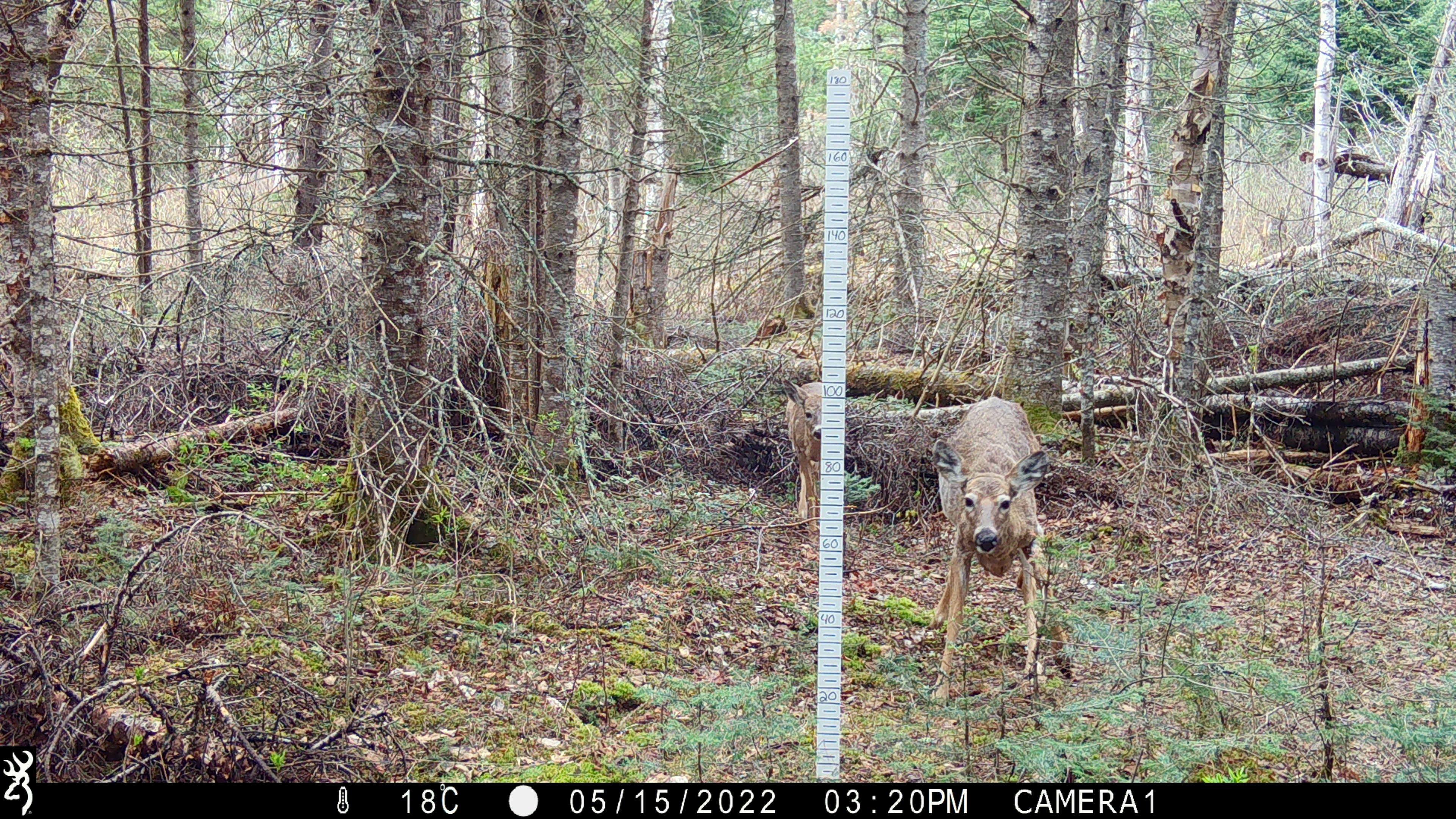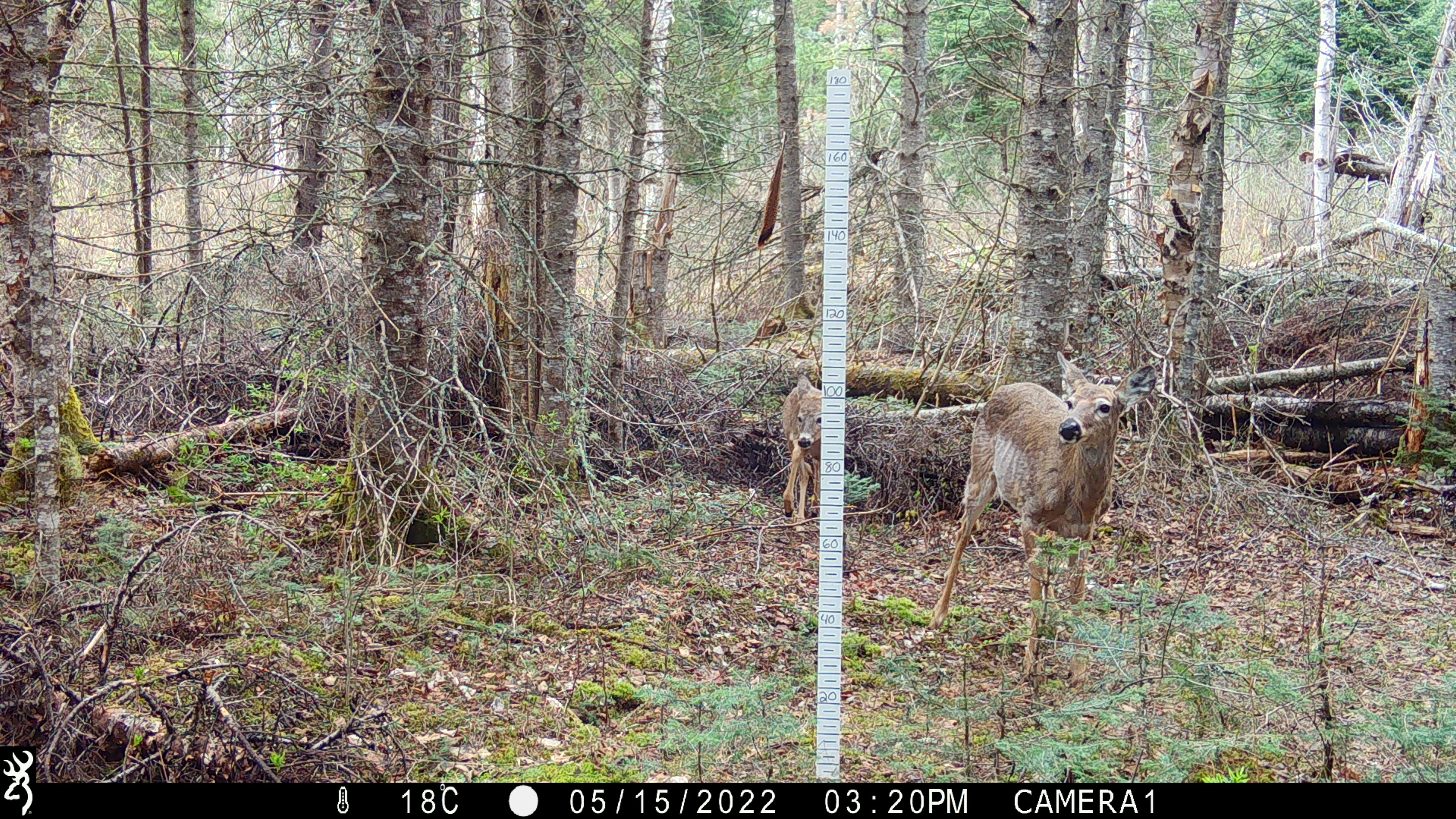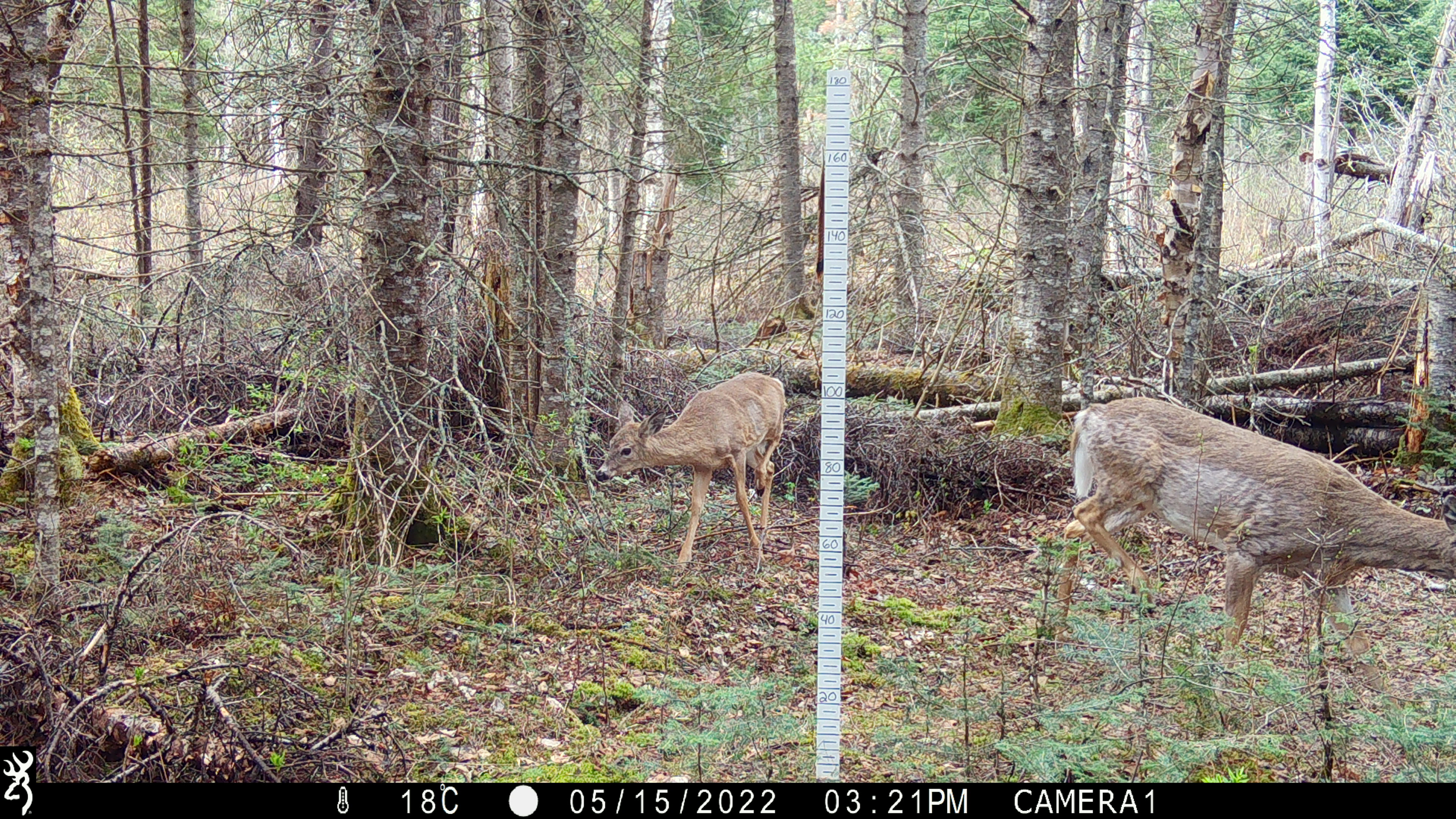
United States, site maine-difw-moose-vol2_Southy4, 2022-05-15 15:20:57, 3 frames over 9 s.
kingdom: Animalia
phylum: Chordata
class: Mammalia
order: Artiodactyla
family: Cervidae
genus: Odocoileus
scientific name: Odocoileus virginianus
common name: white-tailed deer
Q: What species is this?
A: White-tailed deer (Odocoileus virginianus).